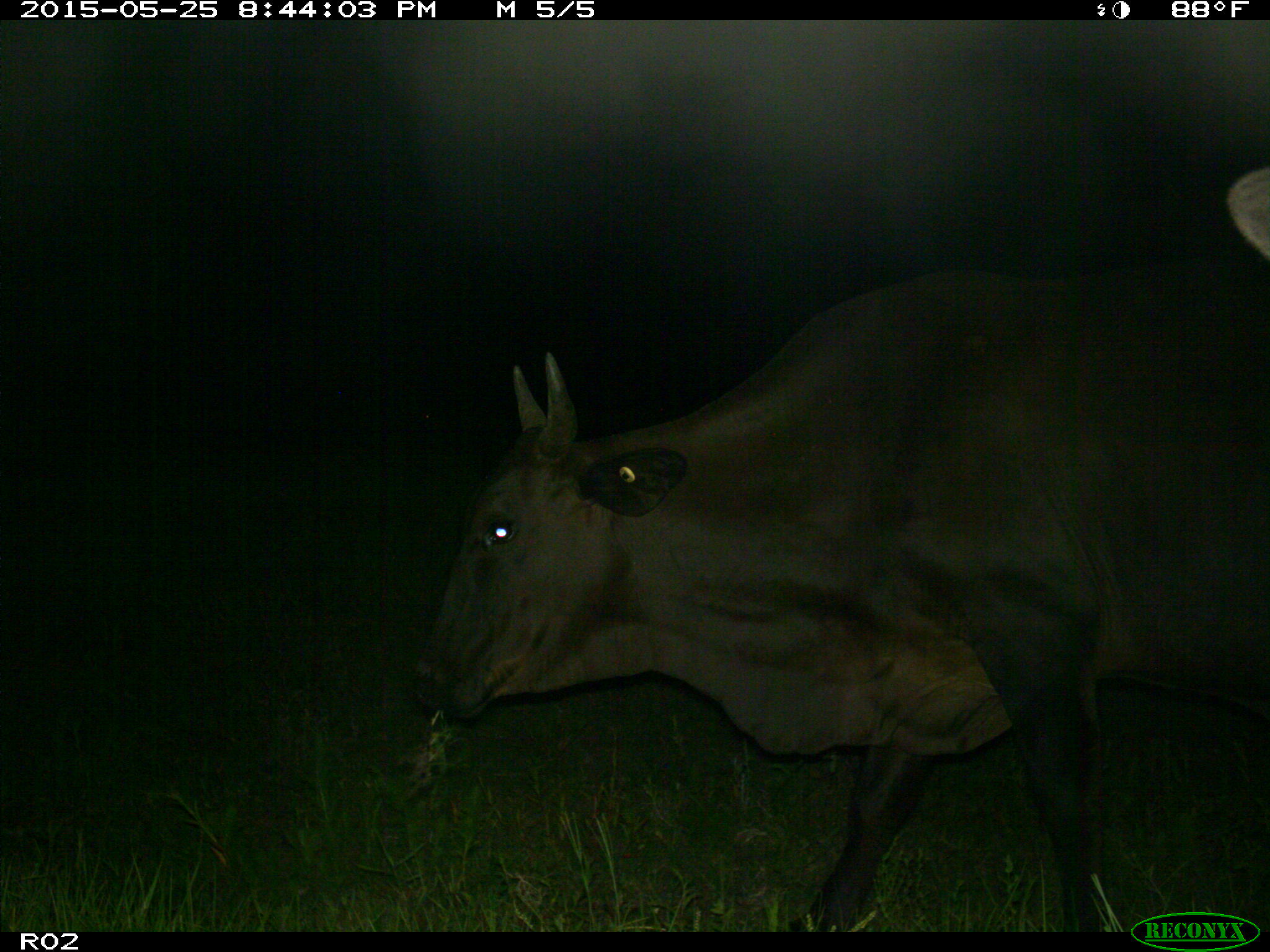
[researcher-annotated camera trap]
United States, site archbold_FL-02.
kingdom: Animalia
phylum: Chordata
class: Mammalia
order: Artiodactyla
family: Bovidae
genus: Bos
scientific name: Bos taurus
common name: domestic cow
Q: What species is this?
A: Bos taurus (domestic cow).